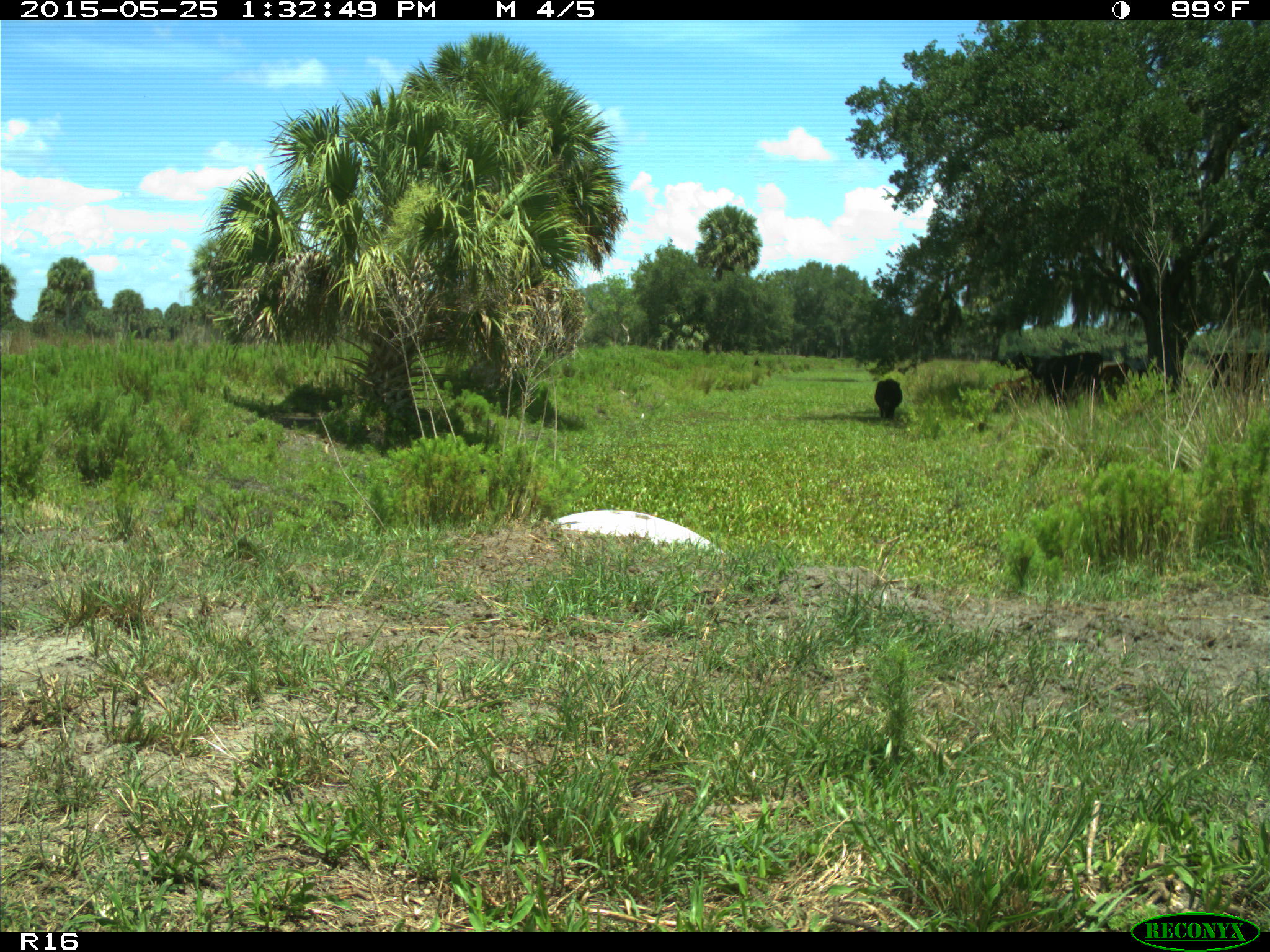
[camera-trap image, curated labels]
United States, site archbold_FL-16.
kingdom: Animalia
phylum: Chordata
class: Mammalia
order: Artiodactyla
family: Bovidae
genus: Bos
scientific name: Bos taurus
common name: domestic cow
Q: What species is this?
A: Bos taurus (domestic cow).